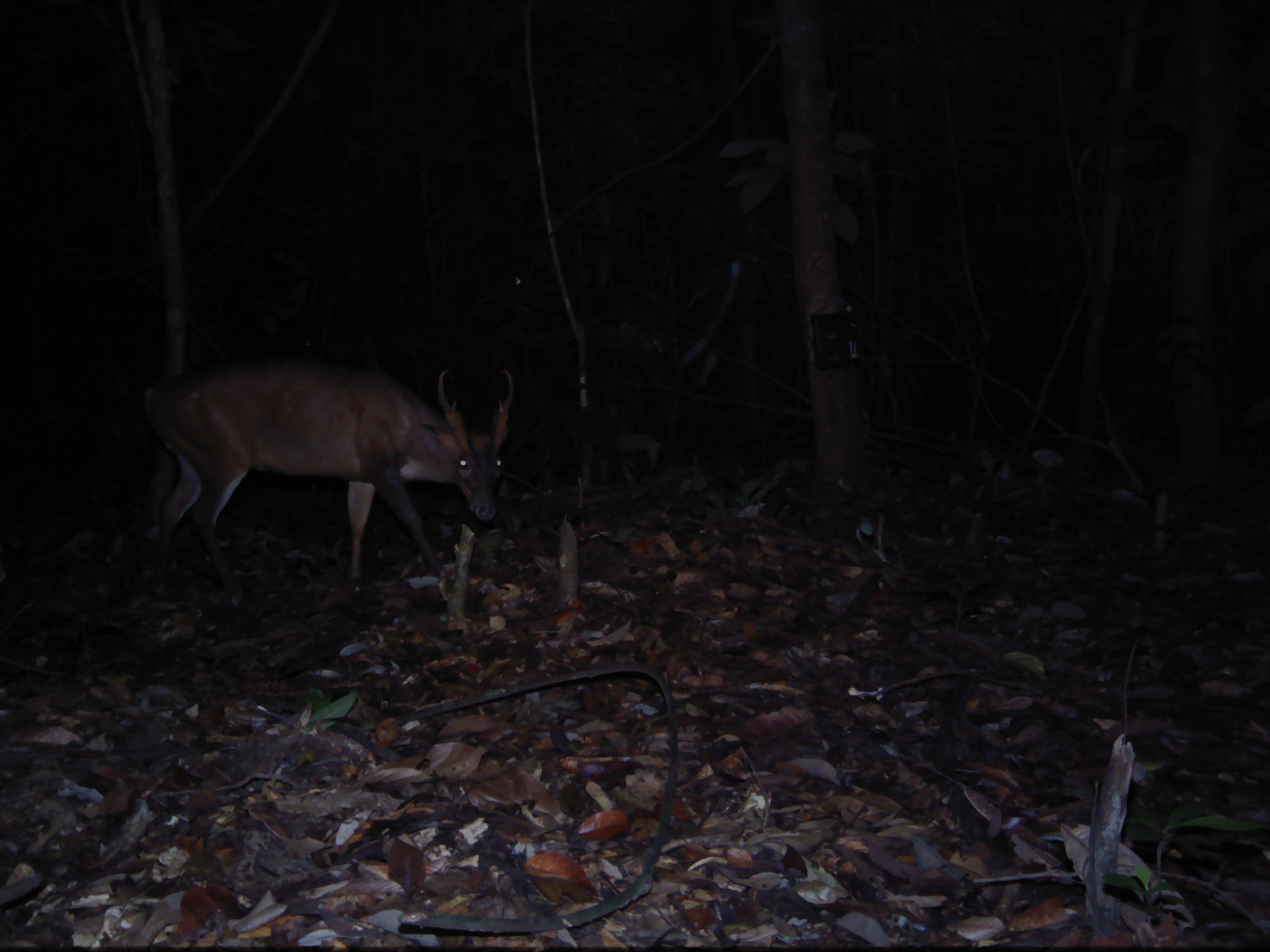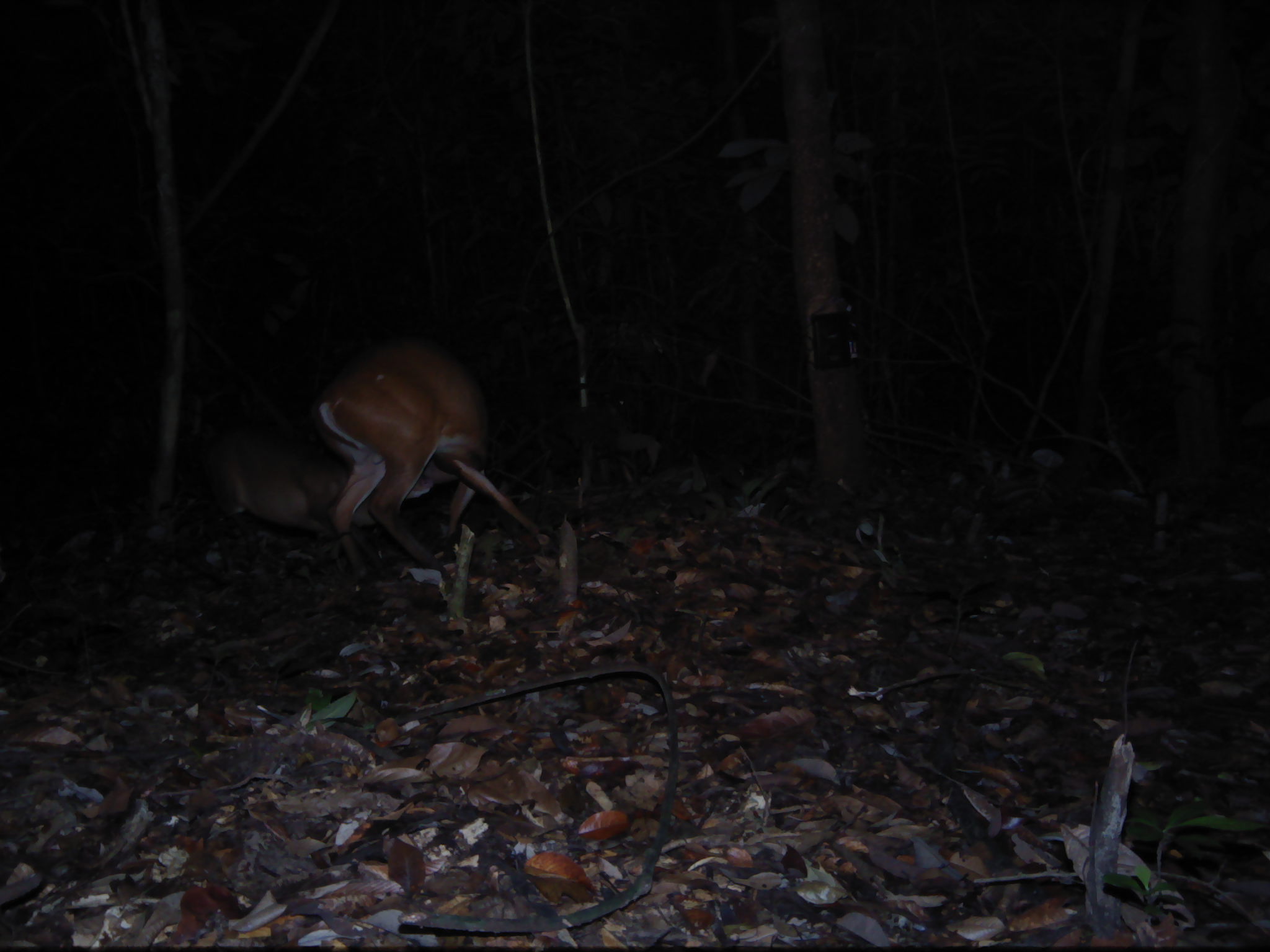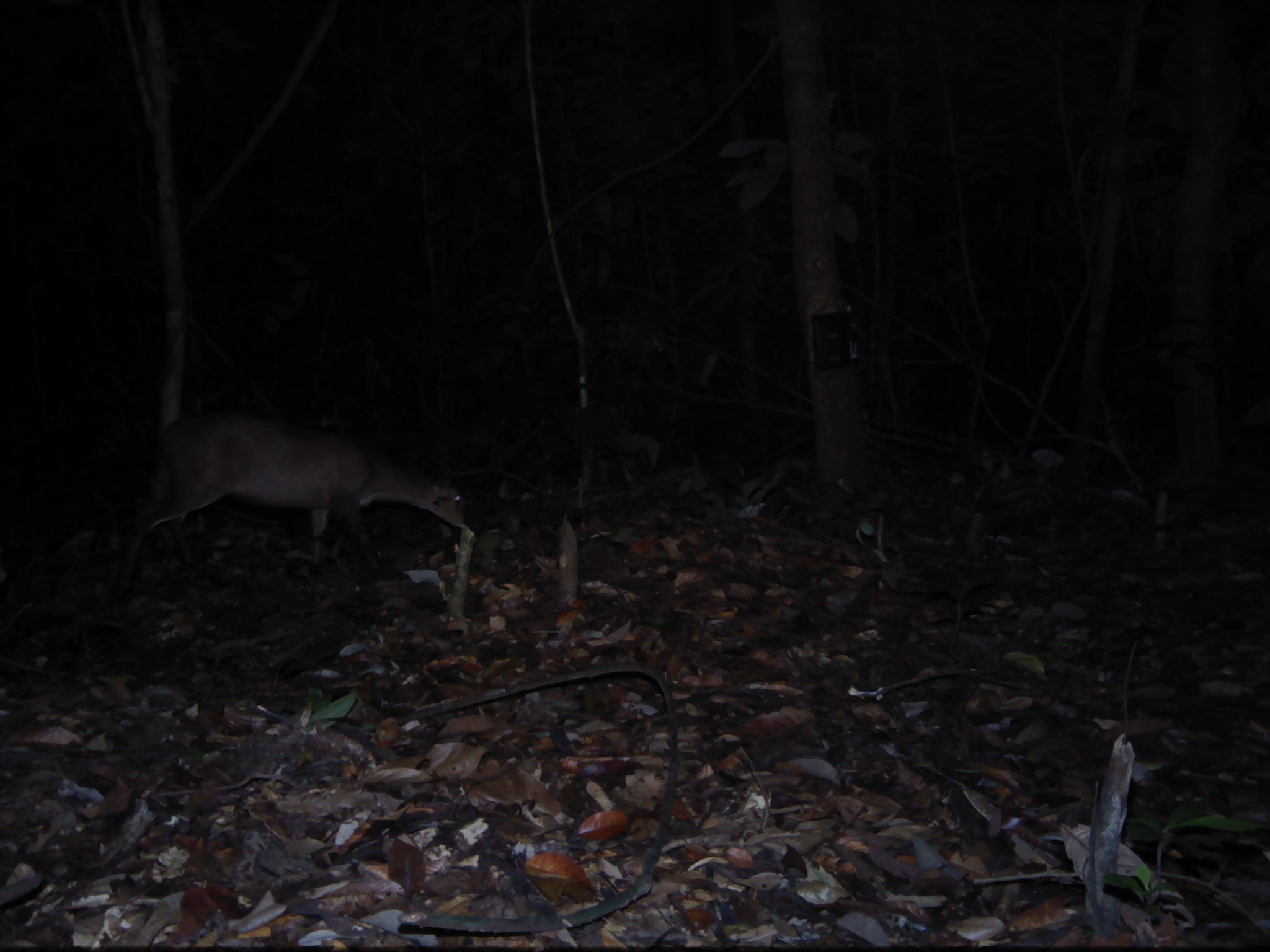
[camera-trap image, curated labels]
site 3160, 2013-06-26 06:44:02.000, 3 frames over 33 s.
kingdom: Animalia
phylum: Chordata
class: Mammalia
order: Artiodactyla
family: Cervidae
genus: Muntiacus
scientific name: Muntiacus muntjak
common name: southern red muntjac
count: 1